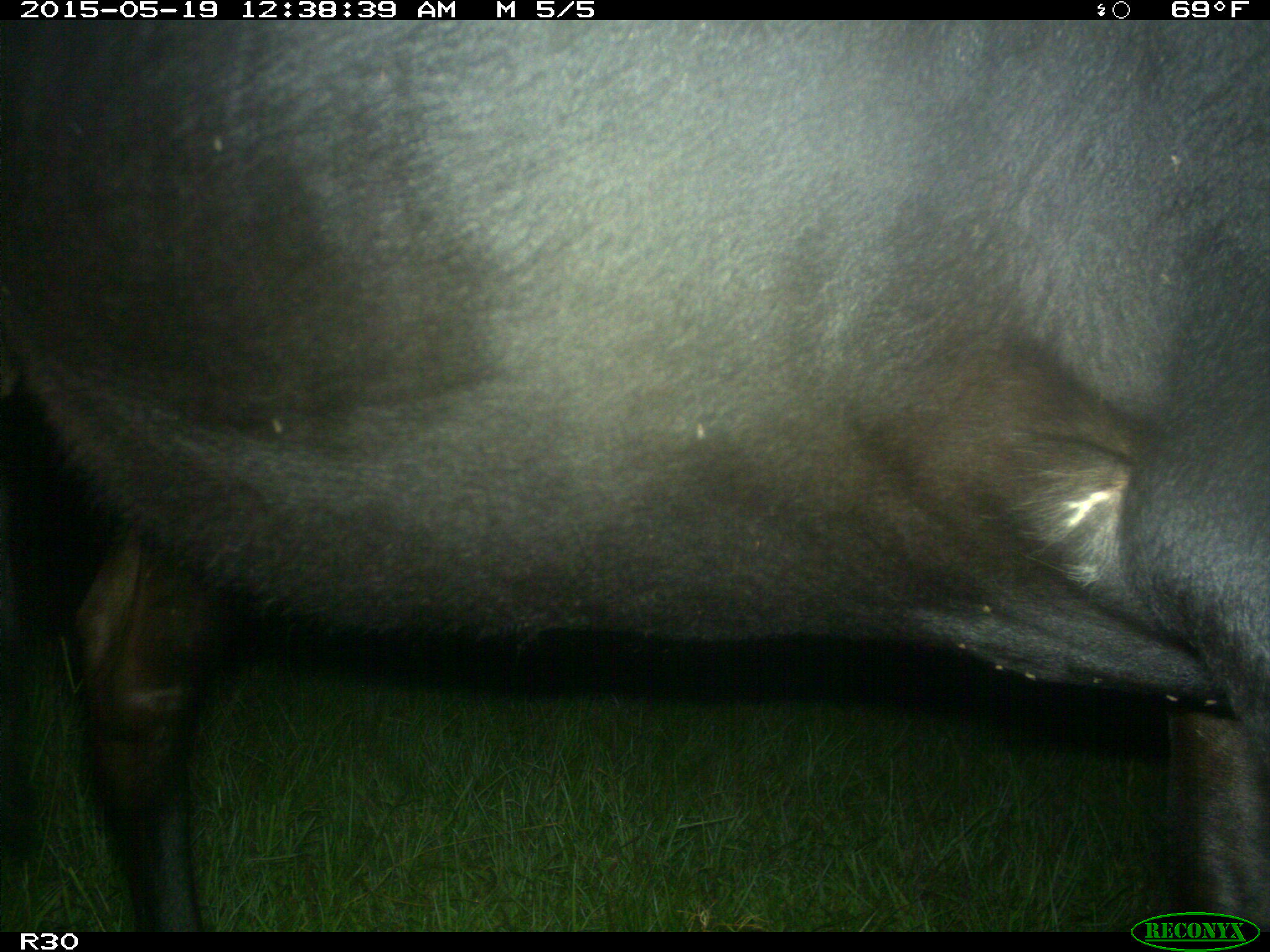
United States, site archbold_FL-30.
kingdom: Animalia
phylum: Chordata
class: Mammalia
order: Artiodactyla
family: Bovidae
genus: Bos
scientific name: Bos taurus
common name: domestic cow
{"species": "Bos taurus (domestic cow)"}